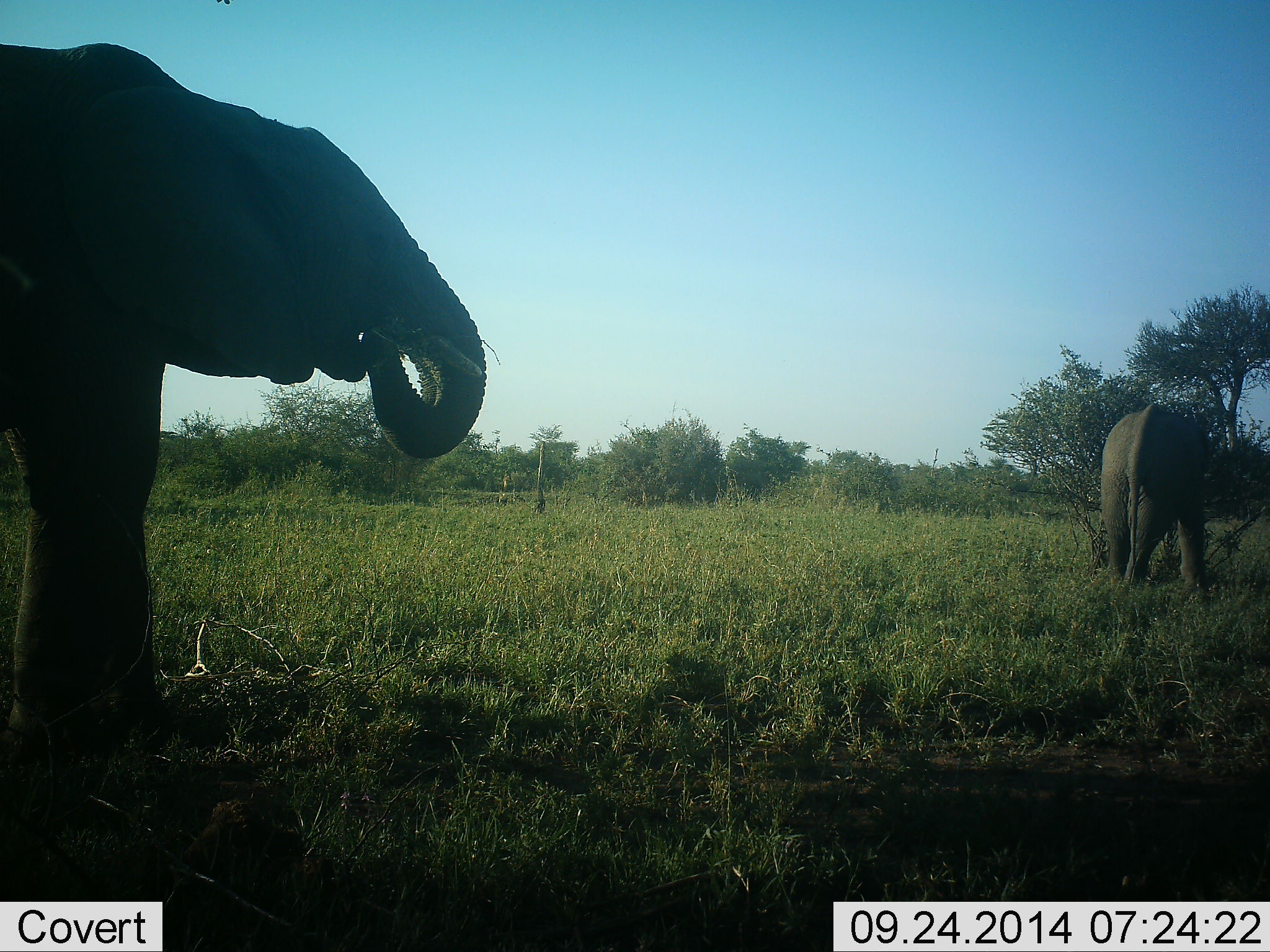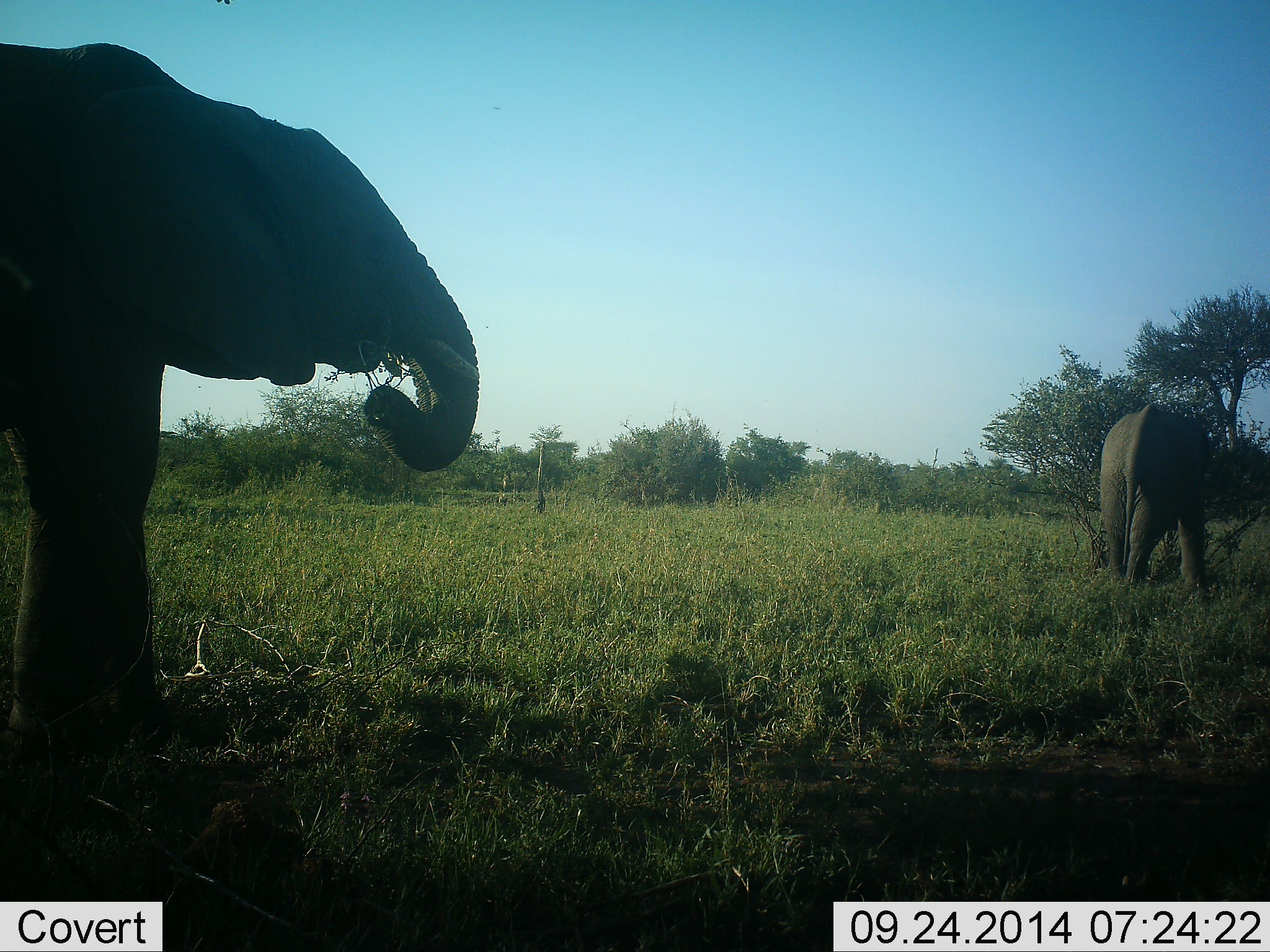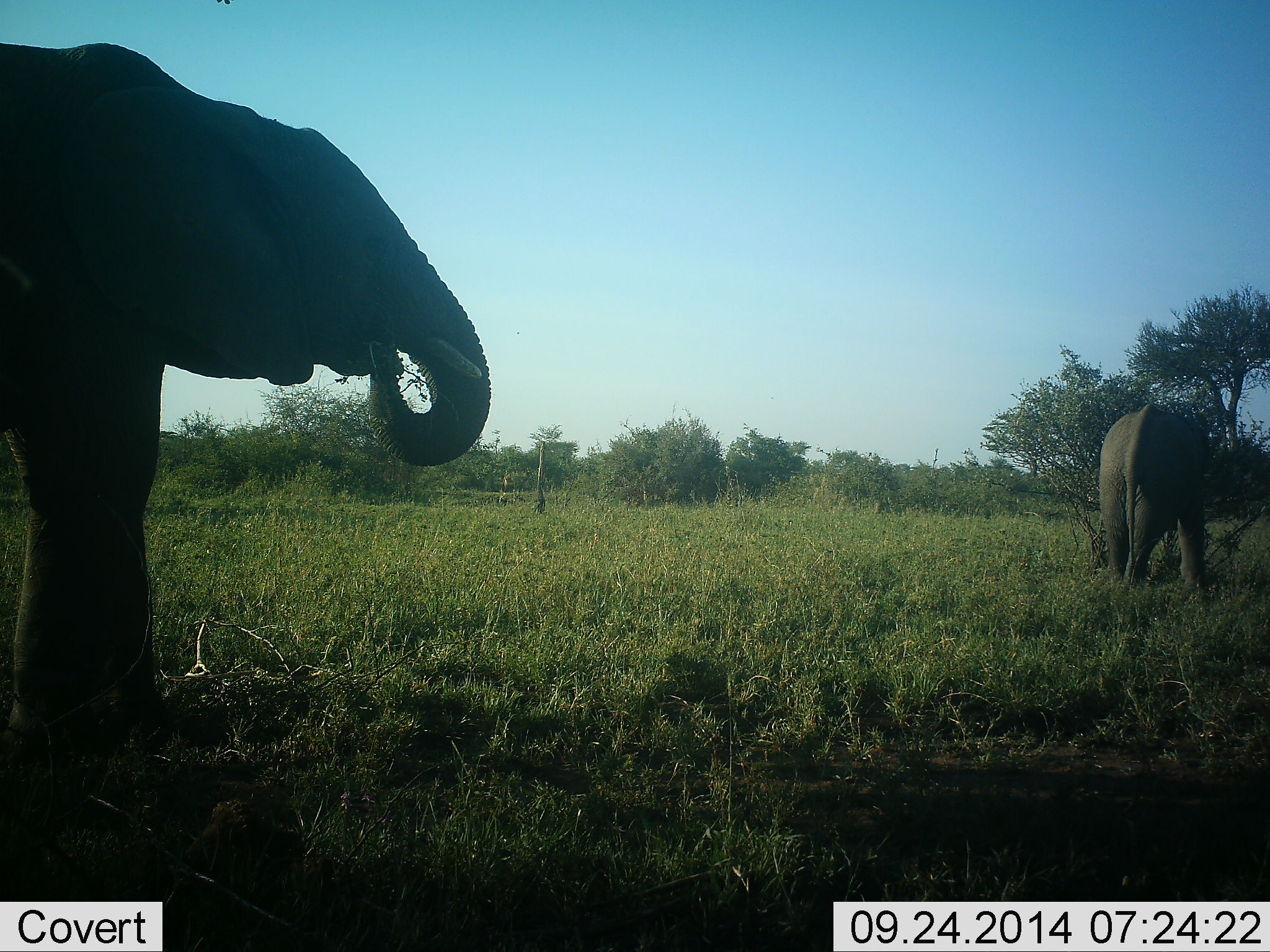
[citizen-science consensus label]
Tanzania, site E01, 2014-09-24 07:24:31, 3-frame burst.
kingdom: Animalia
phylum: Chordata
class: Mammalia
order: Proboscidea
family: Elephantidae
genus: Loxodonta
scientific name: Loxodonta africana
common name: african bush elephant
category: elephant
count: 2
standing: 30%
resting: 0%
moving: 0%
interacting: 0%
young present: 0%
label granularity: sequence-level